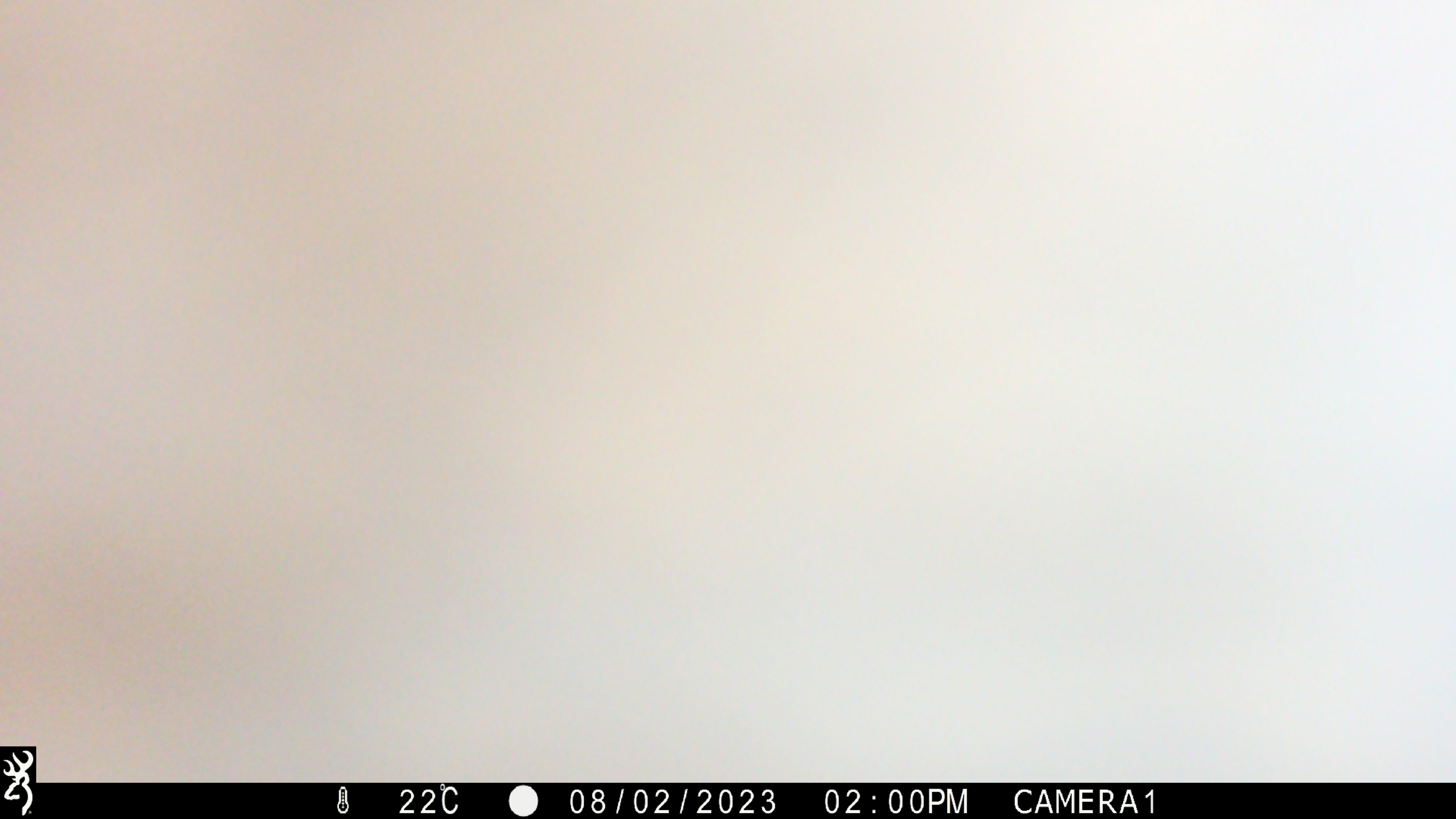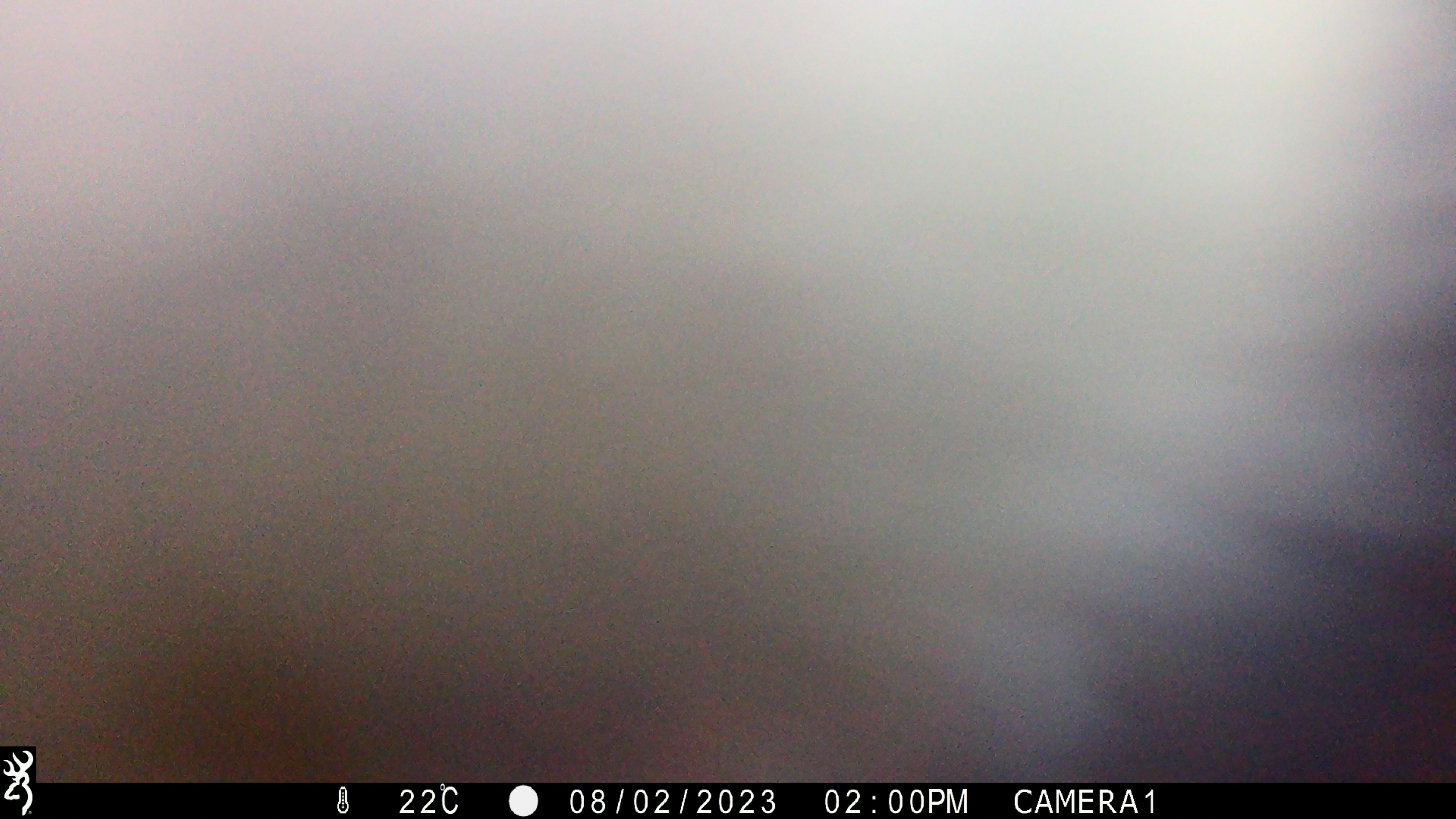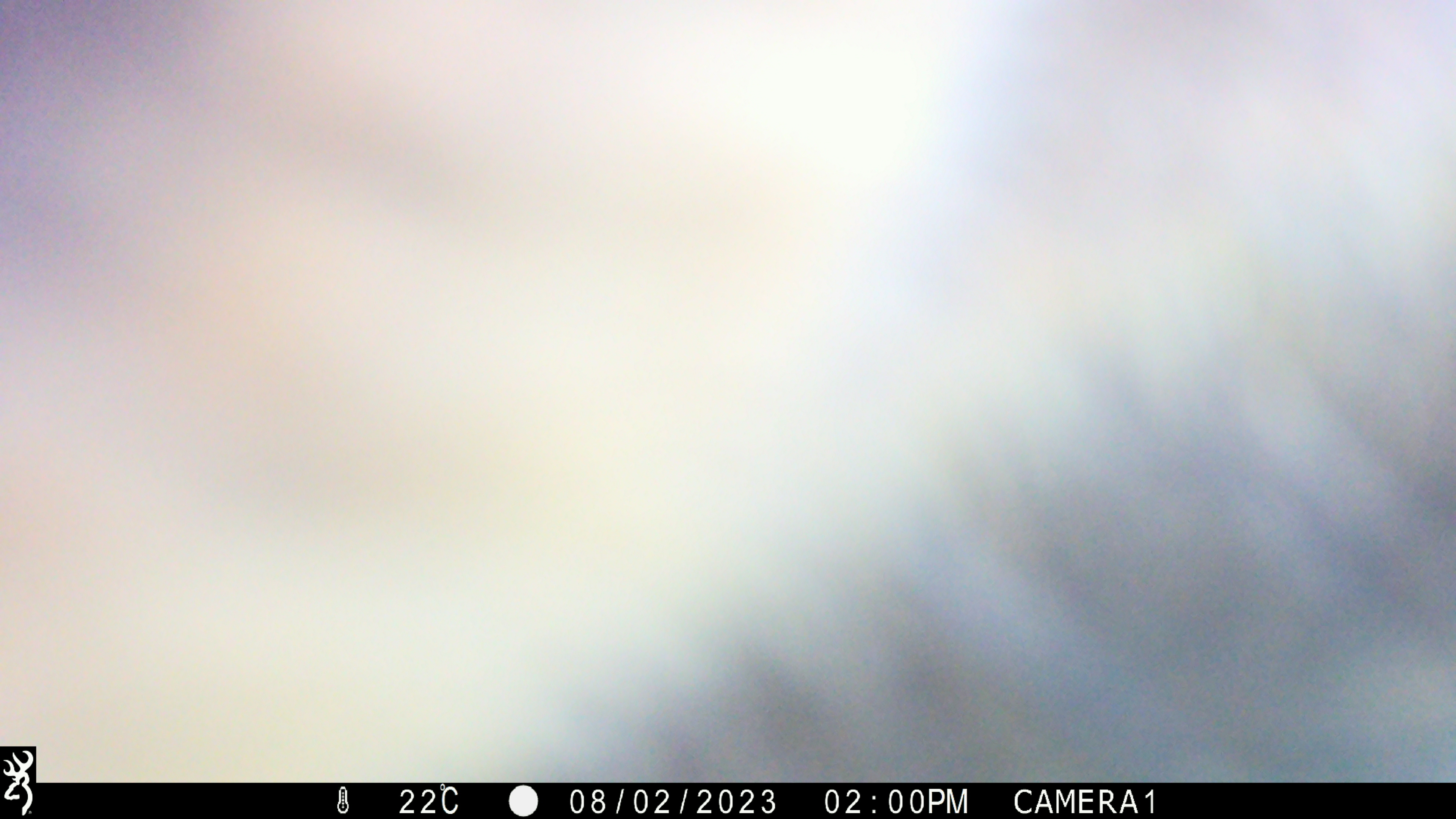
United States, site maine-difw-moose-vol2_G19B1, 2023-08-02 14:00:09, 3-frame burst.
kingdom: Animalia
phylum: Chordata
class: Mammalia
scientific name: Mammalia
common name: mammal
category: mammal sp.